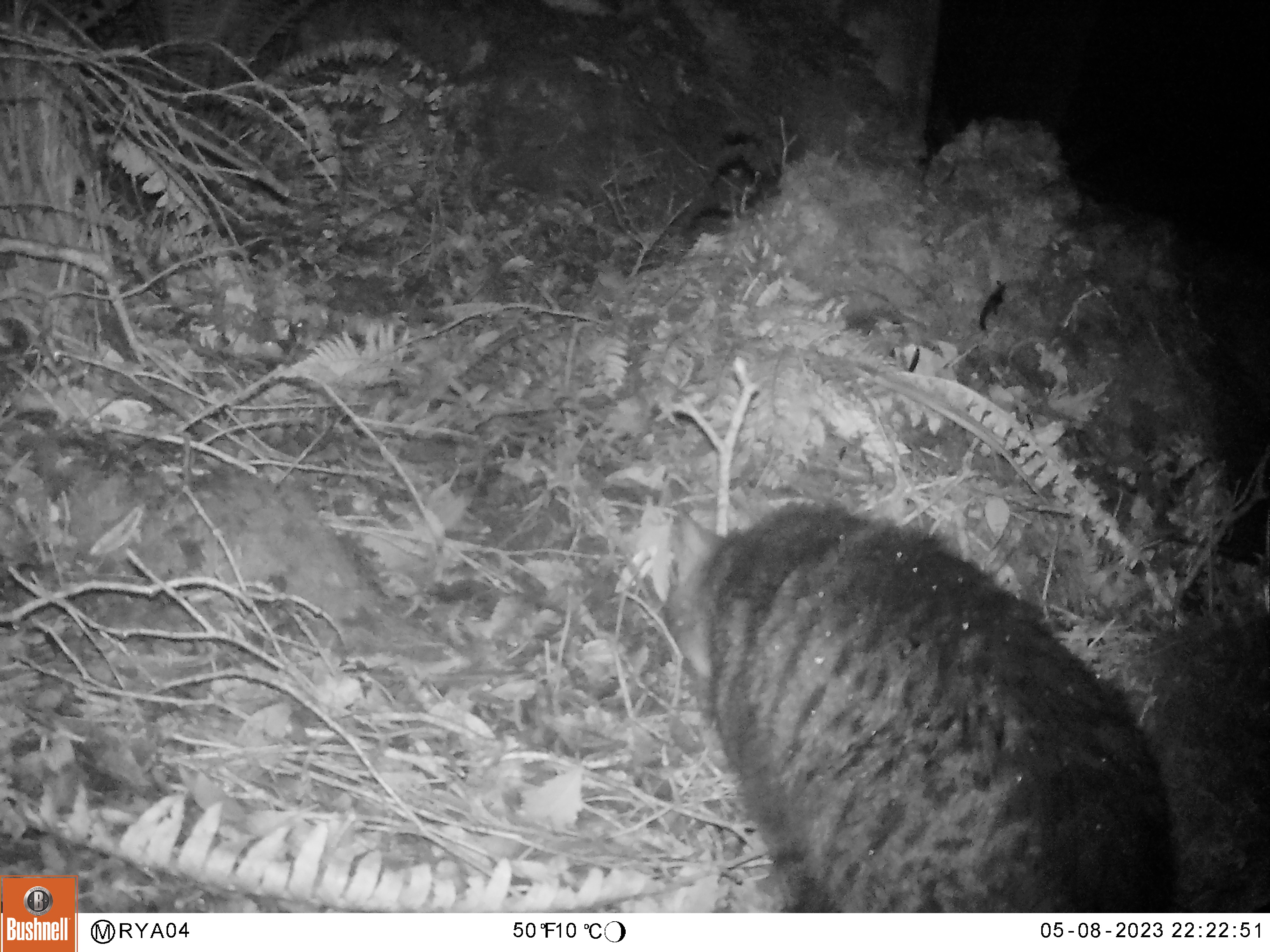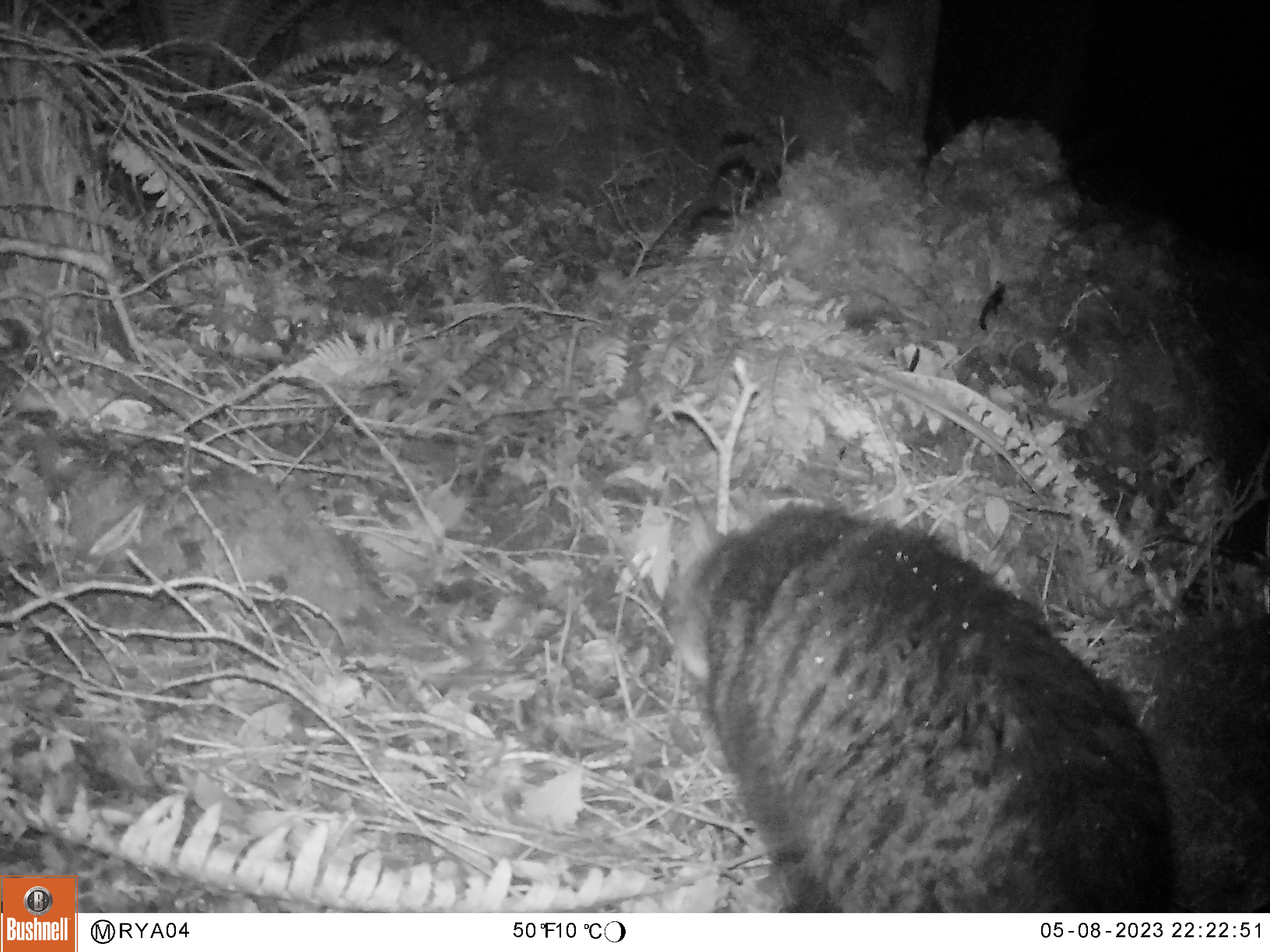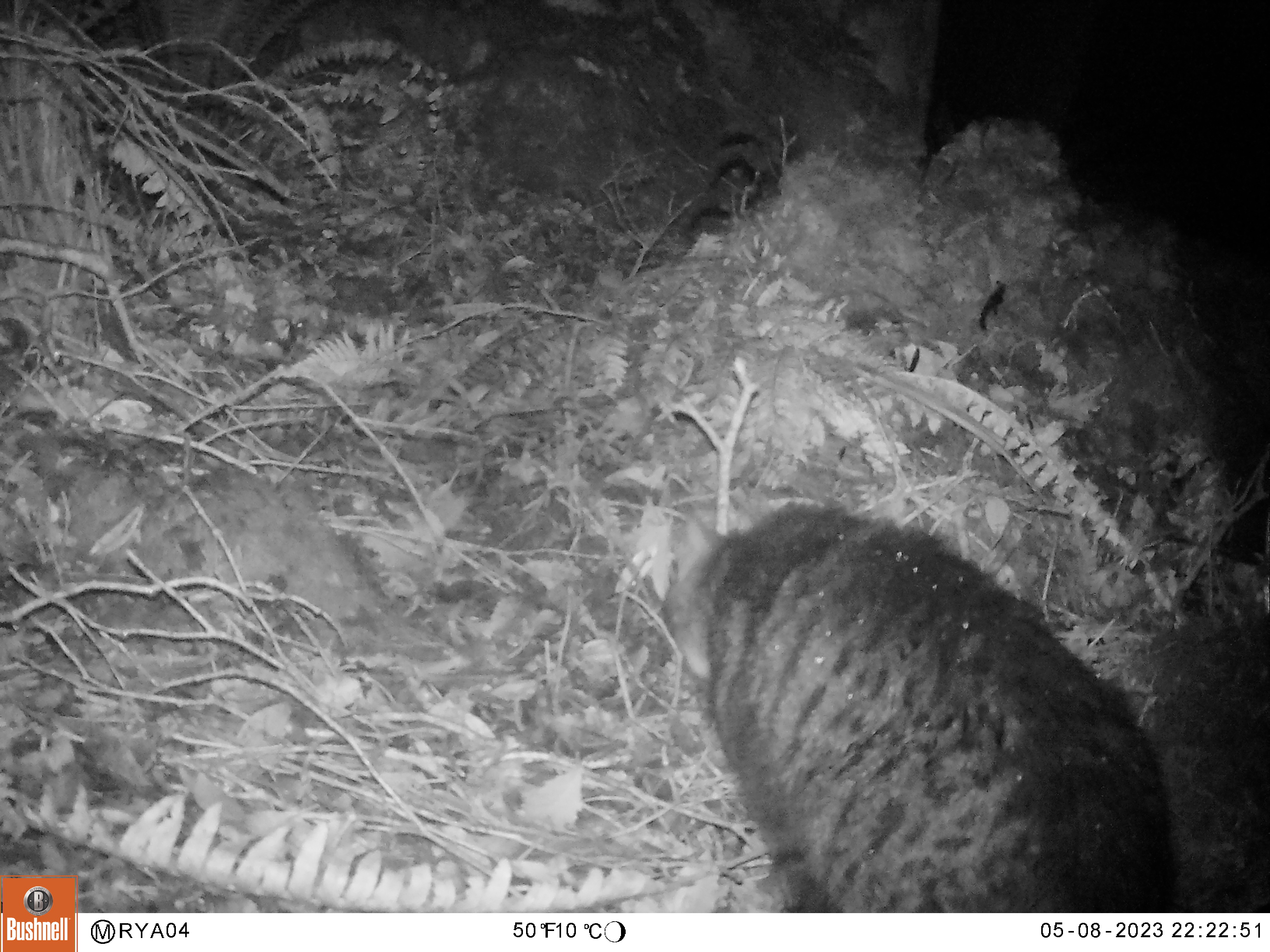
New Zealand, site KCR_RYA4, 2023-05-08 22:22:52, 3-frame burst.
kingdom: Animalia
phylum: Chordata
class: Mammalia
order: Carnivora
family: Felidae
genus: Felis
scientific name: Felis catus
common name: domestic cat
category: cat